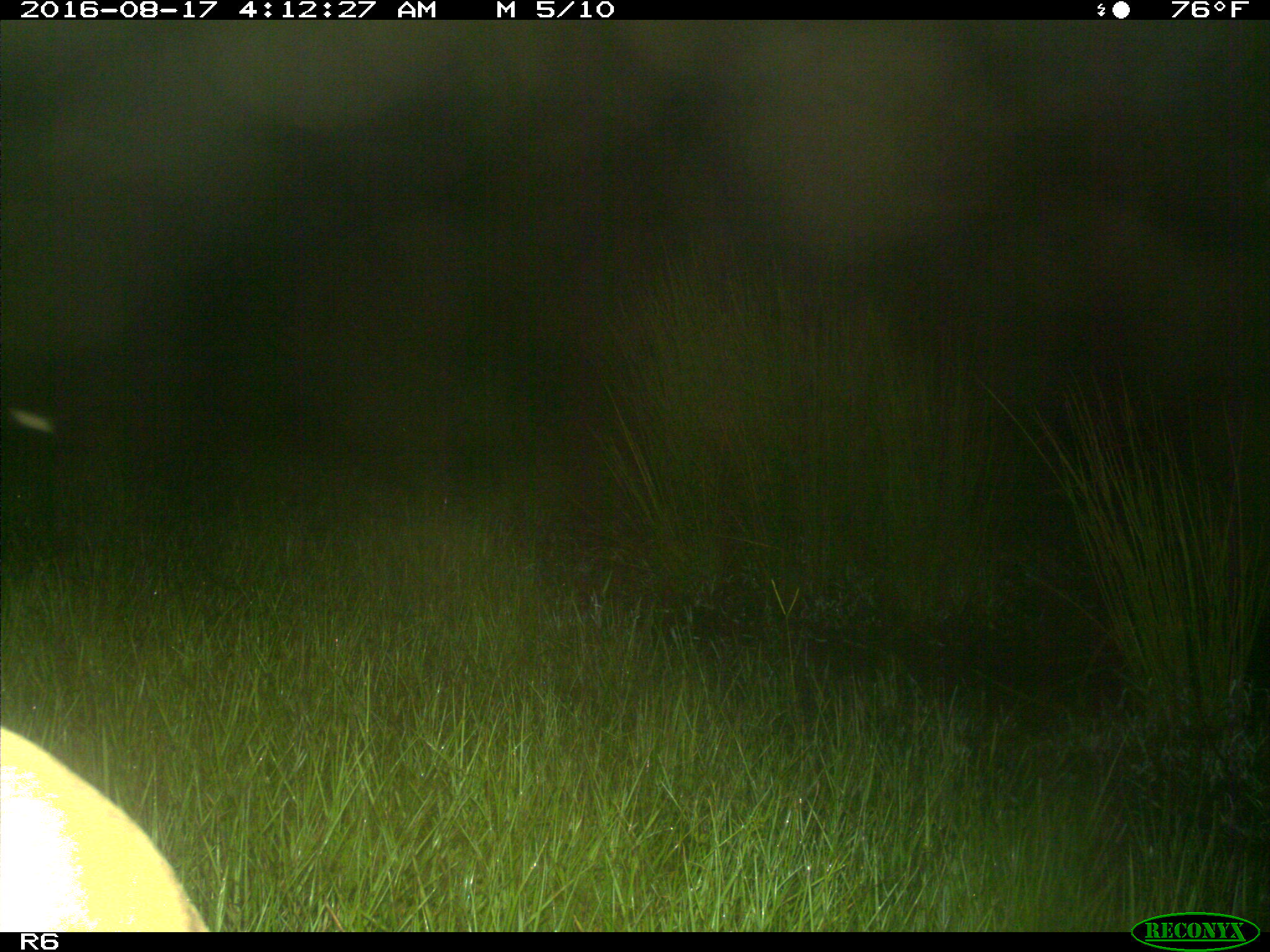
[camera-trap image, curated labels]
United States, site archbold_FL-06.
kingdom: Animalia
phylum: Chordata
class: Mammalia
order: Artiodactyla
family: Bovidae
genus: Bos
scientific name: Bos taurus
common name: domestic cow